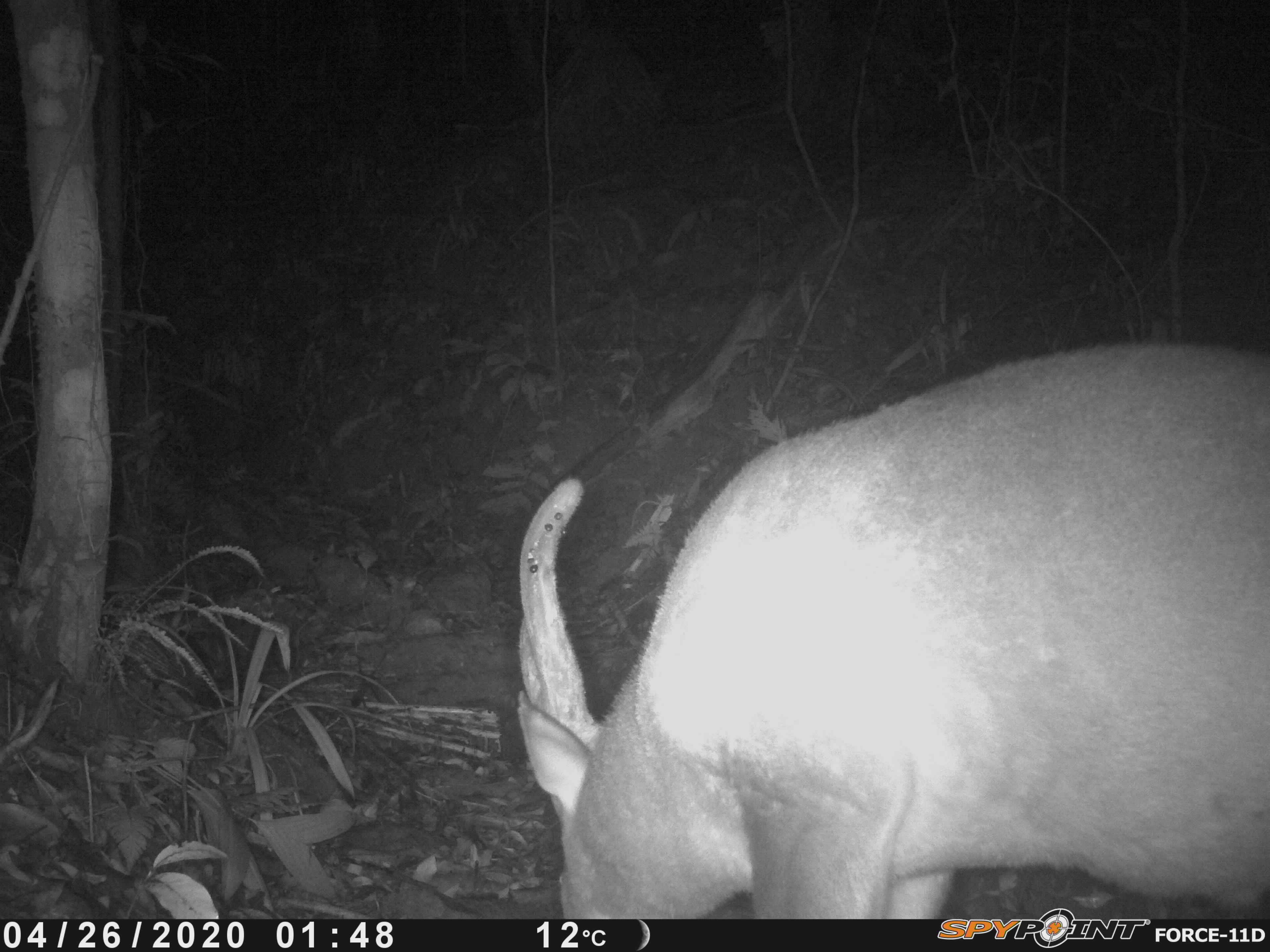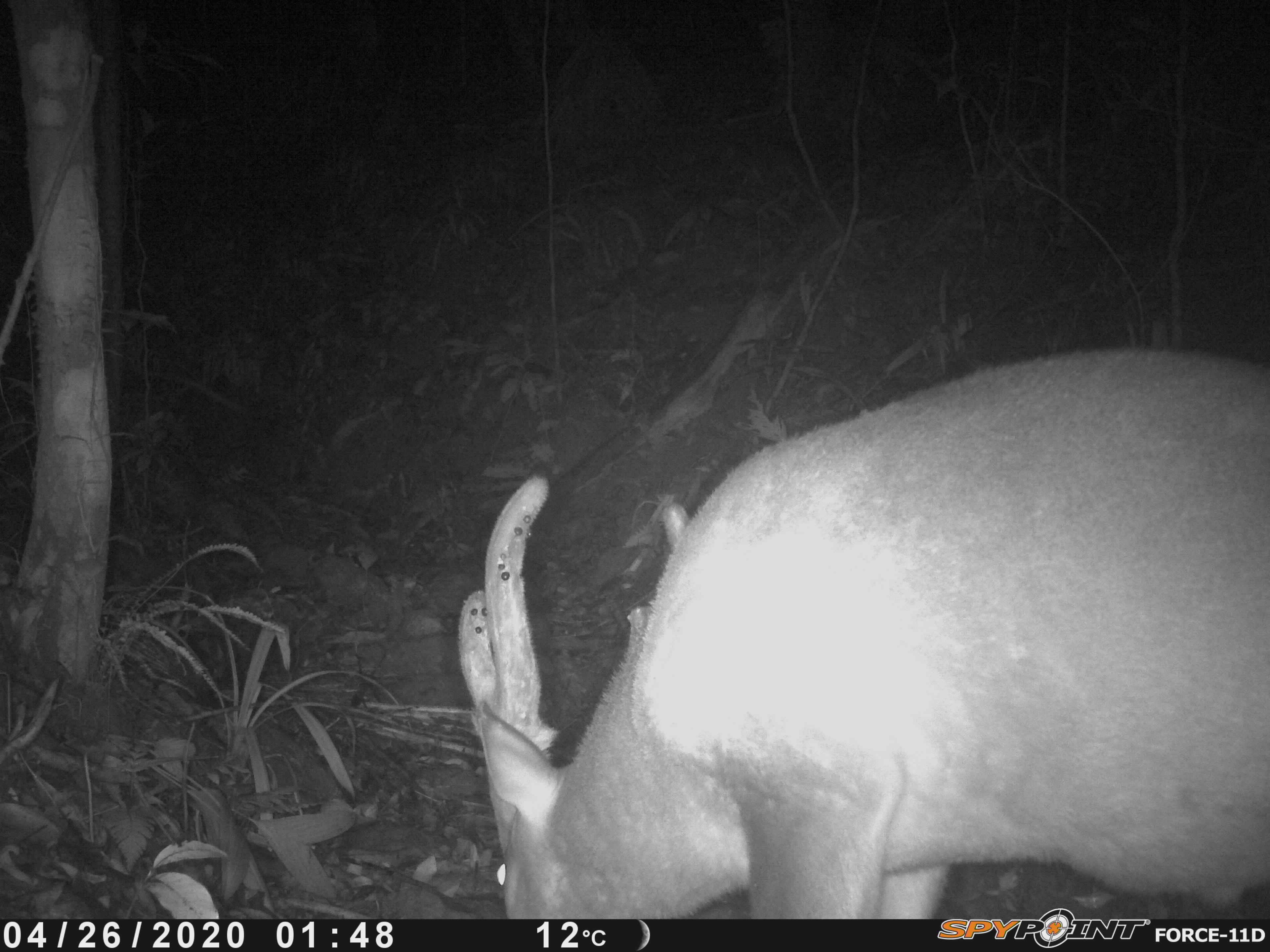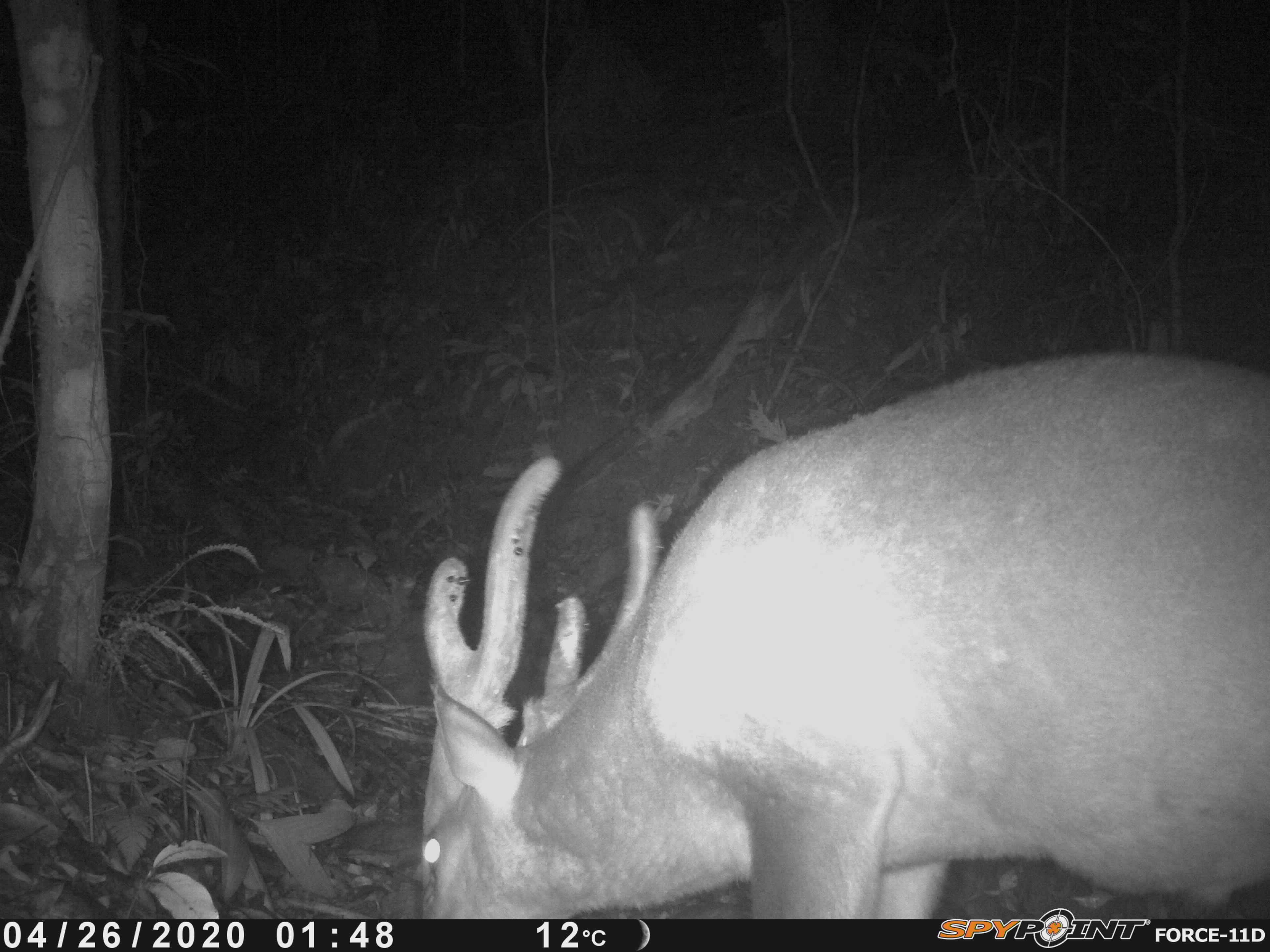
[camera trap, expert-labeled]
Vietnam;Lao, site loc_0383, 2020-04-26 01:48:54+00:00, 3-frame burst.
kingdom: Animalia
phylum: Chordata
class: Mammalia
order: Artiodactyla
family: Cervidae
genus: Muntiacus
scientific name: Muntiacus vuquangensis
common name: large-antlered muntjac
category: large antlered muntjac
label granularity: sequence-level